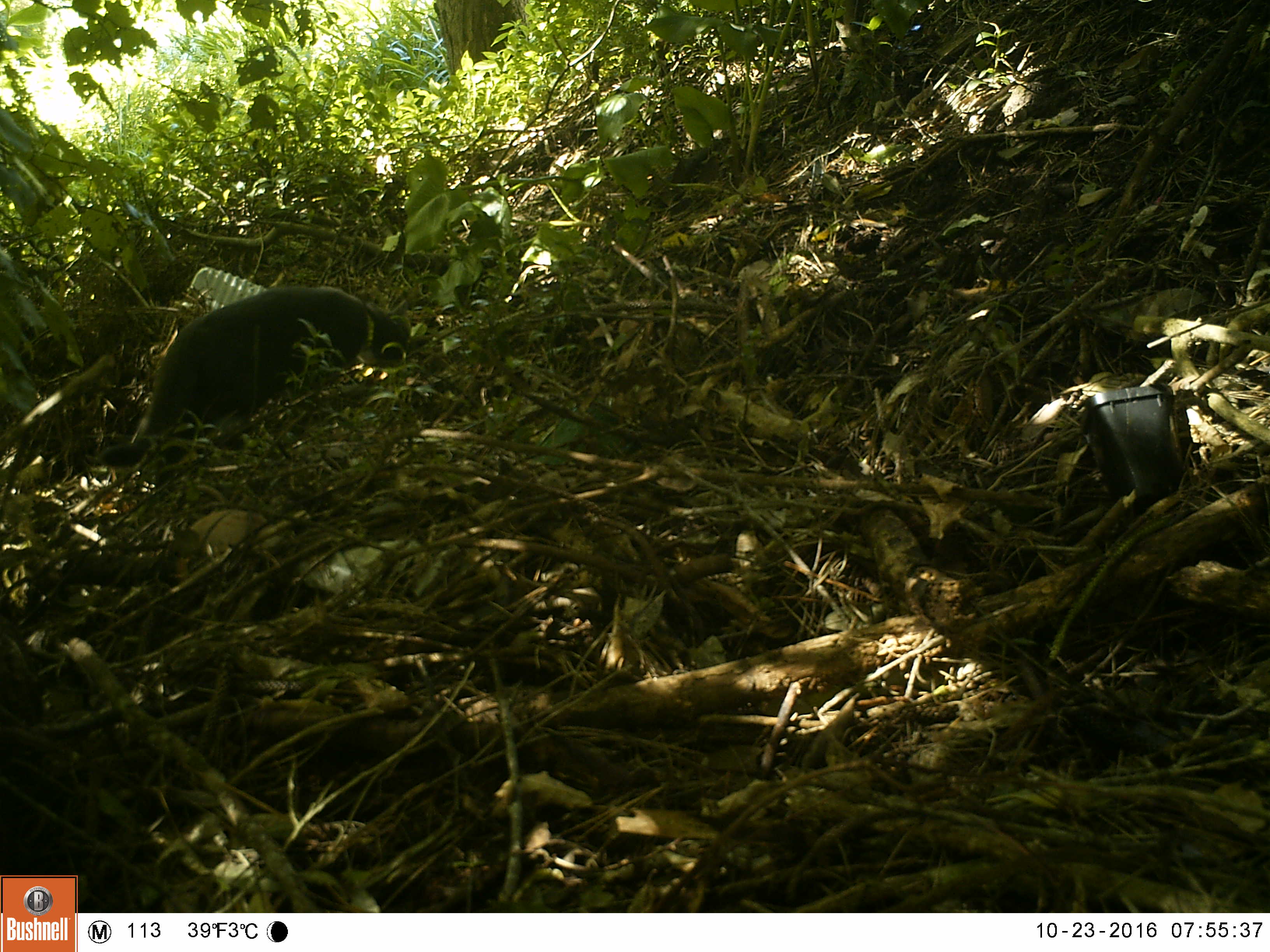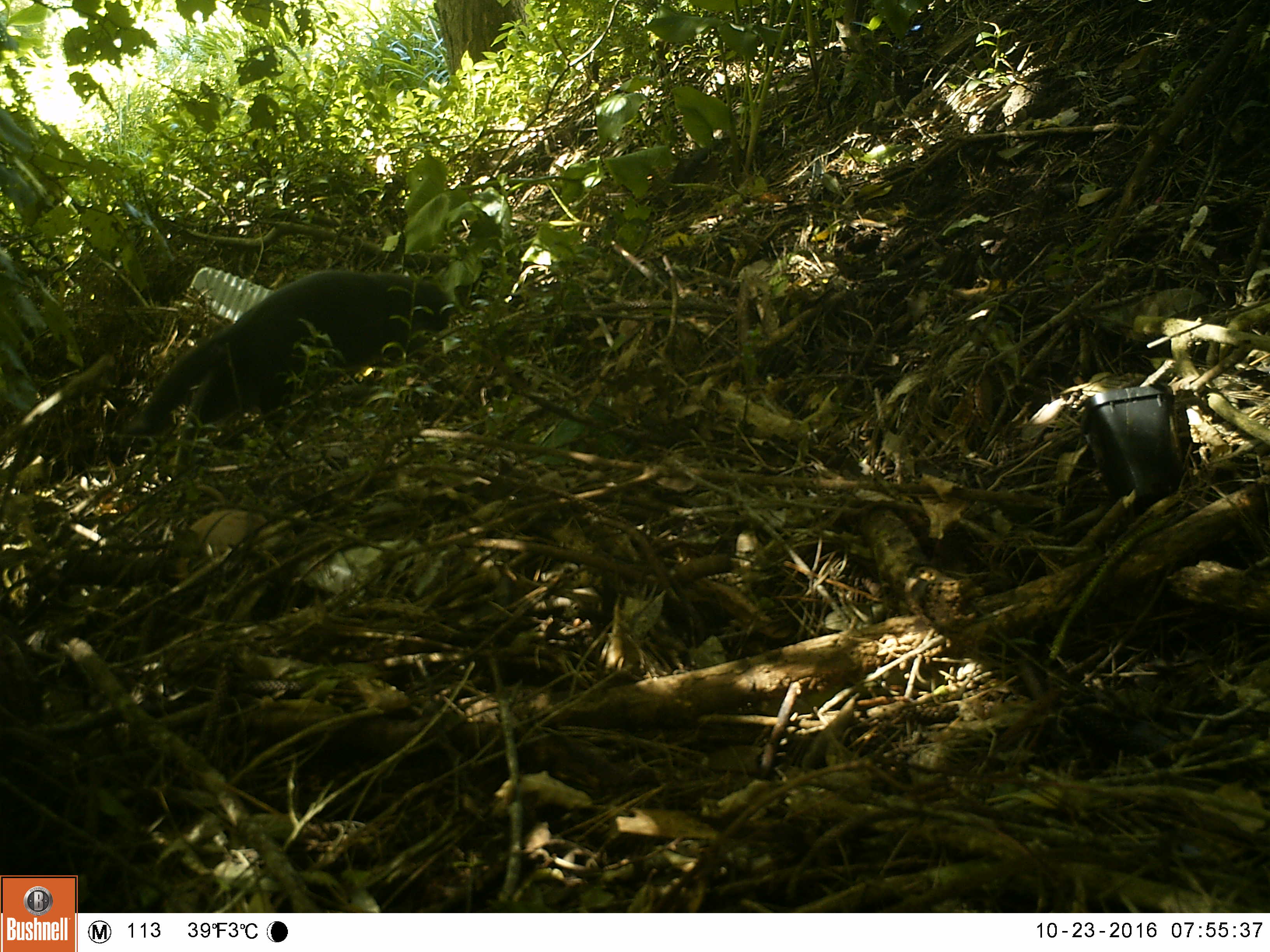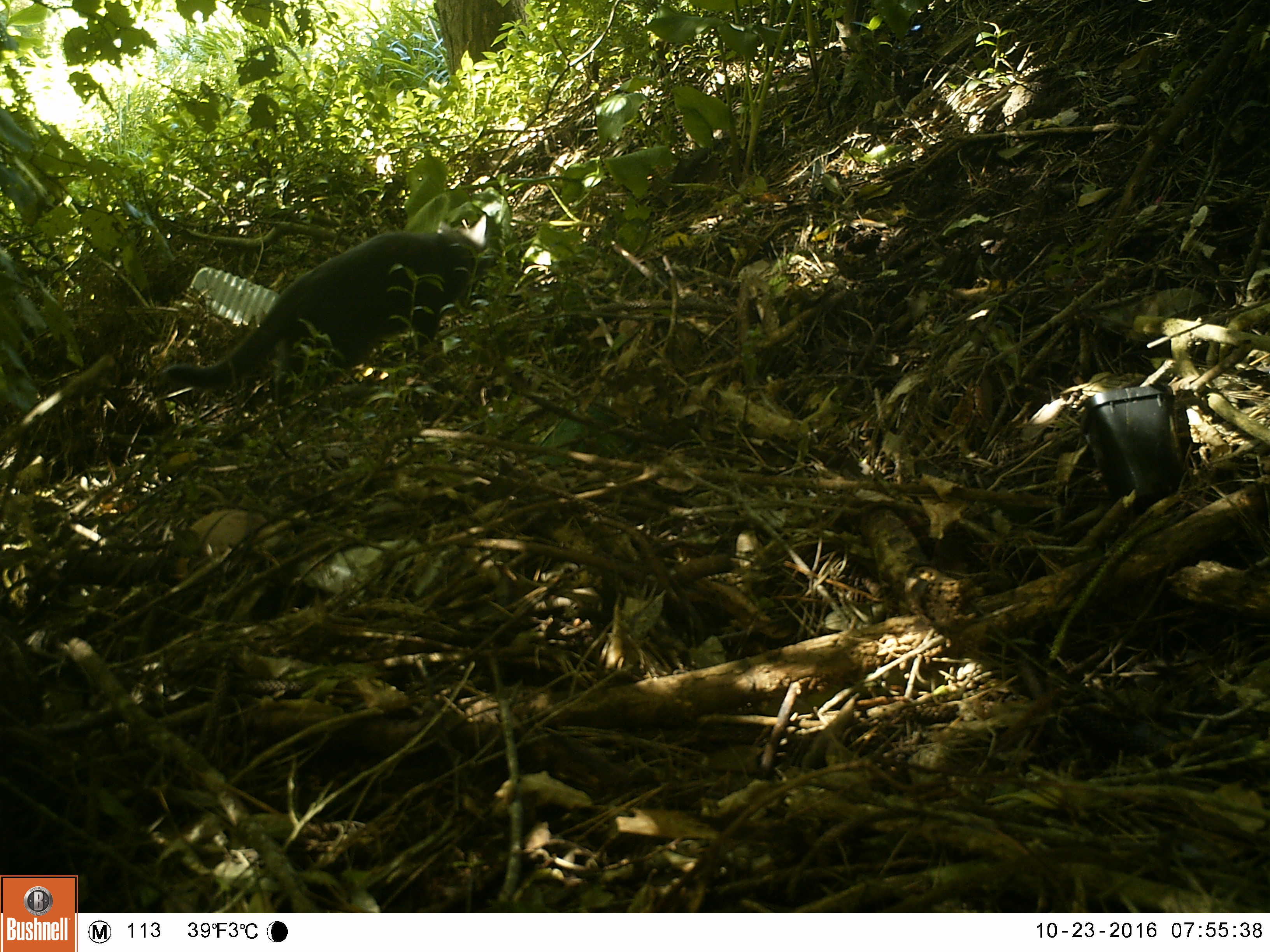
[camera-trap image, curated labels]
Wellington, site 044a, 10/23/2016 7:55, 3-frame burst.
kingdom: Animalia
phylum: Chordata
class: Mammalia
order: Carnivora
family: Felidae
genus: Felis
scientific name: Felis catus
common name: cat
Cat (Felis catus).